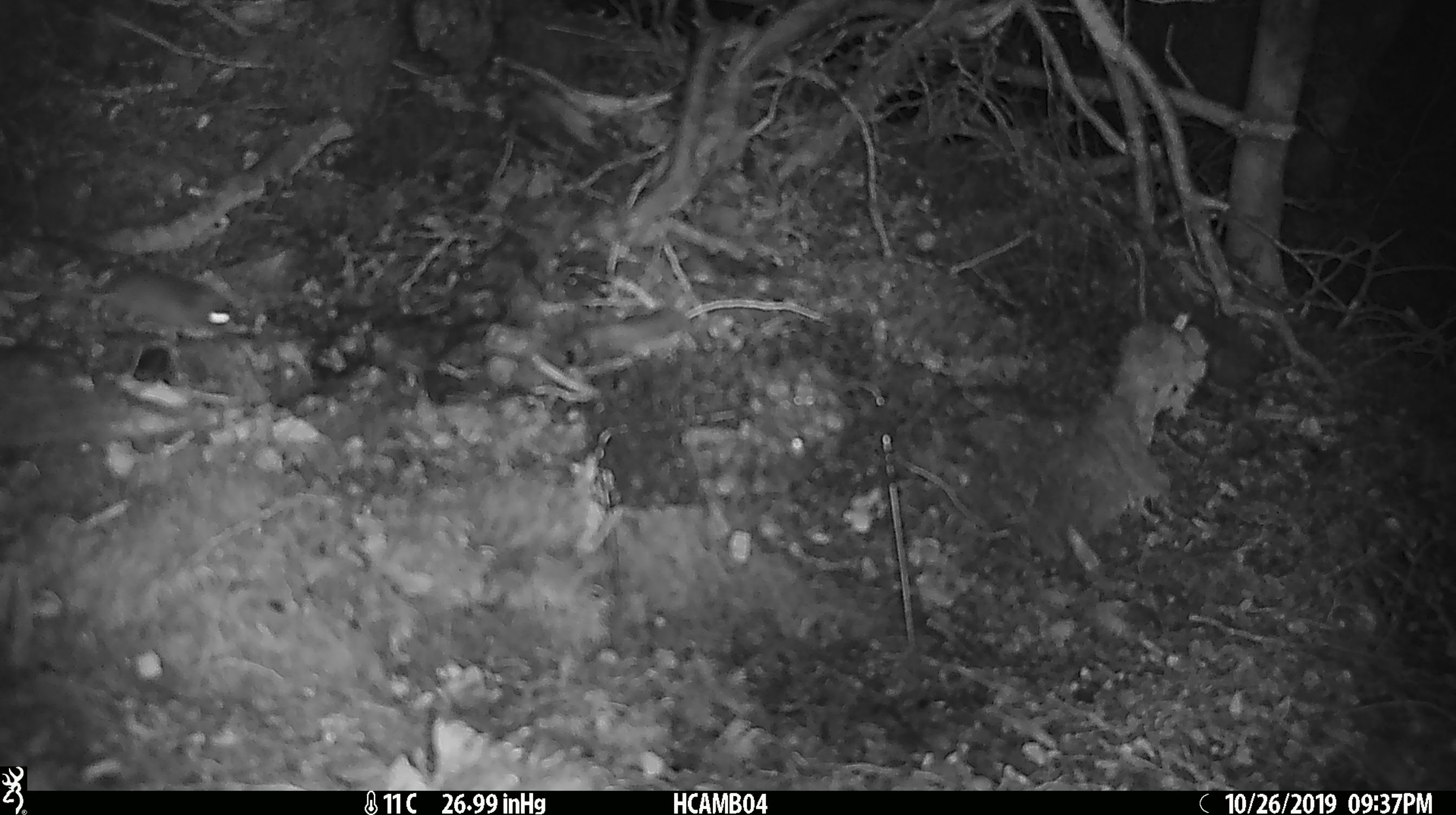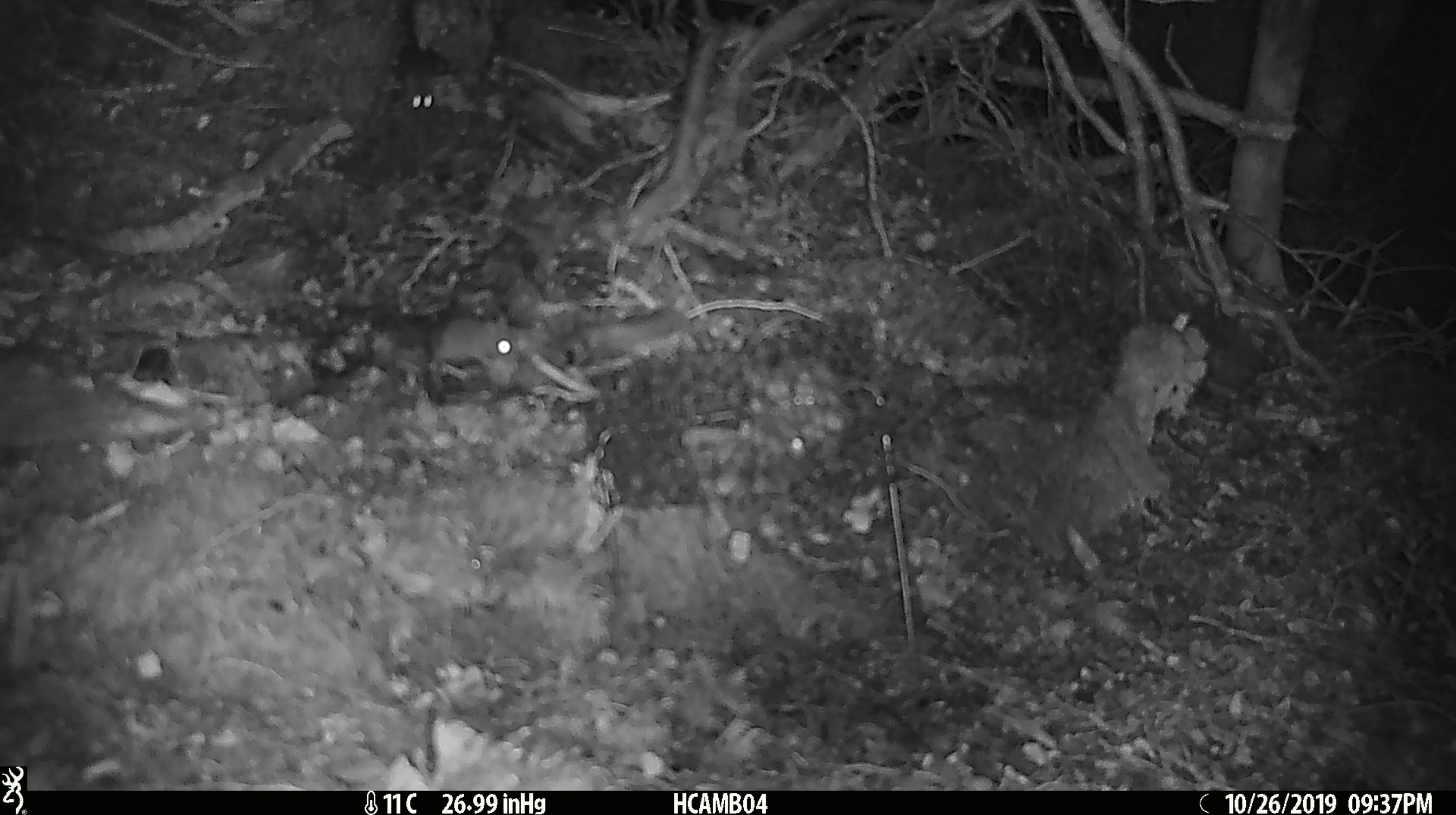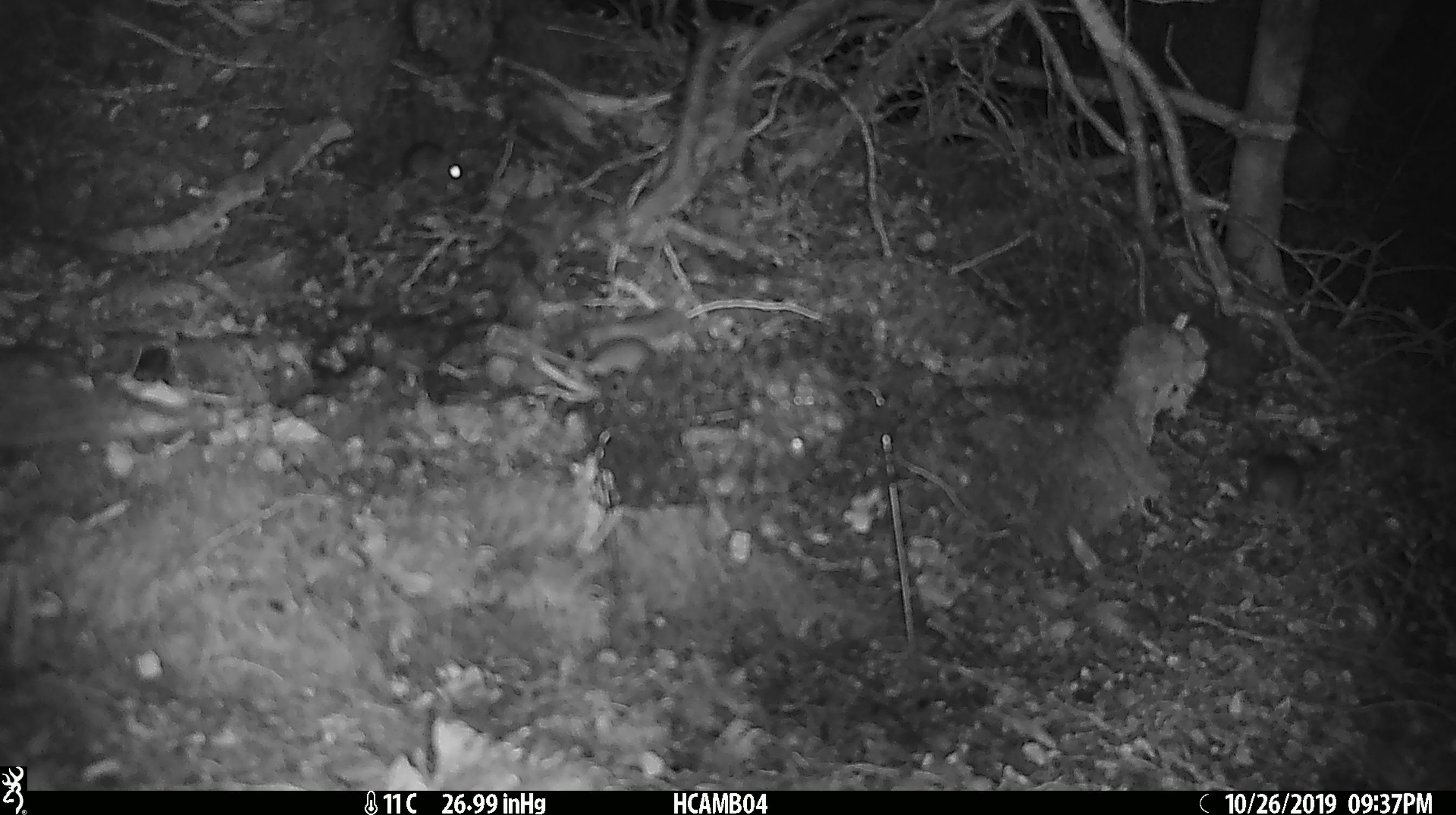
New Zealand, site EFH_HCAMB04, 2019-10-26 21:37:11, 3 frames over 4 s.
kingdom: Animalia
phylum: Chordata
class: Mammalia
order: Rodentia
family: Muridae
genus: Mus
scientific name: Mus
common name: mouse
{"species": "mouse (Mus)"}